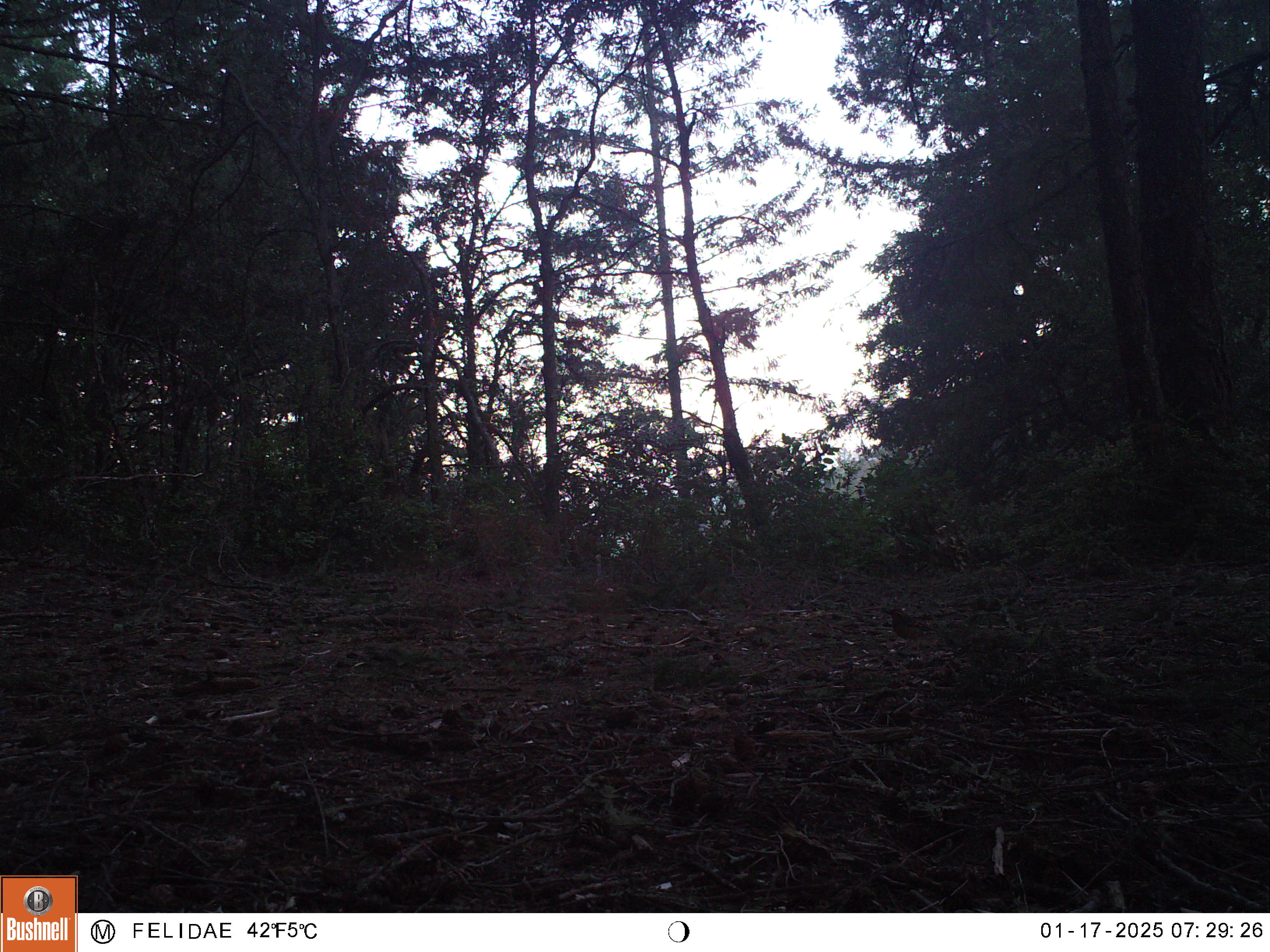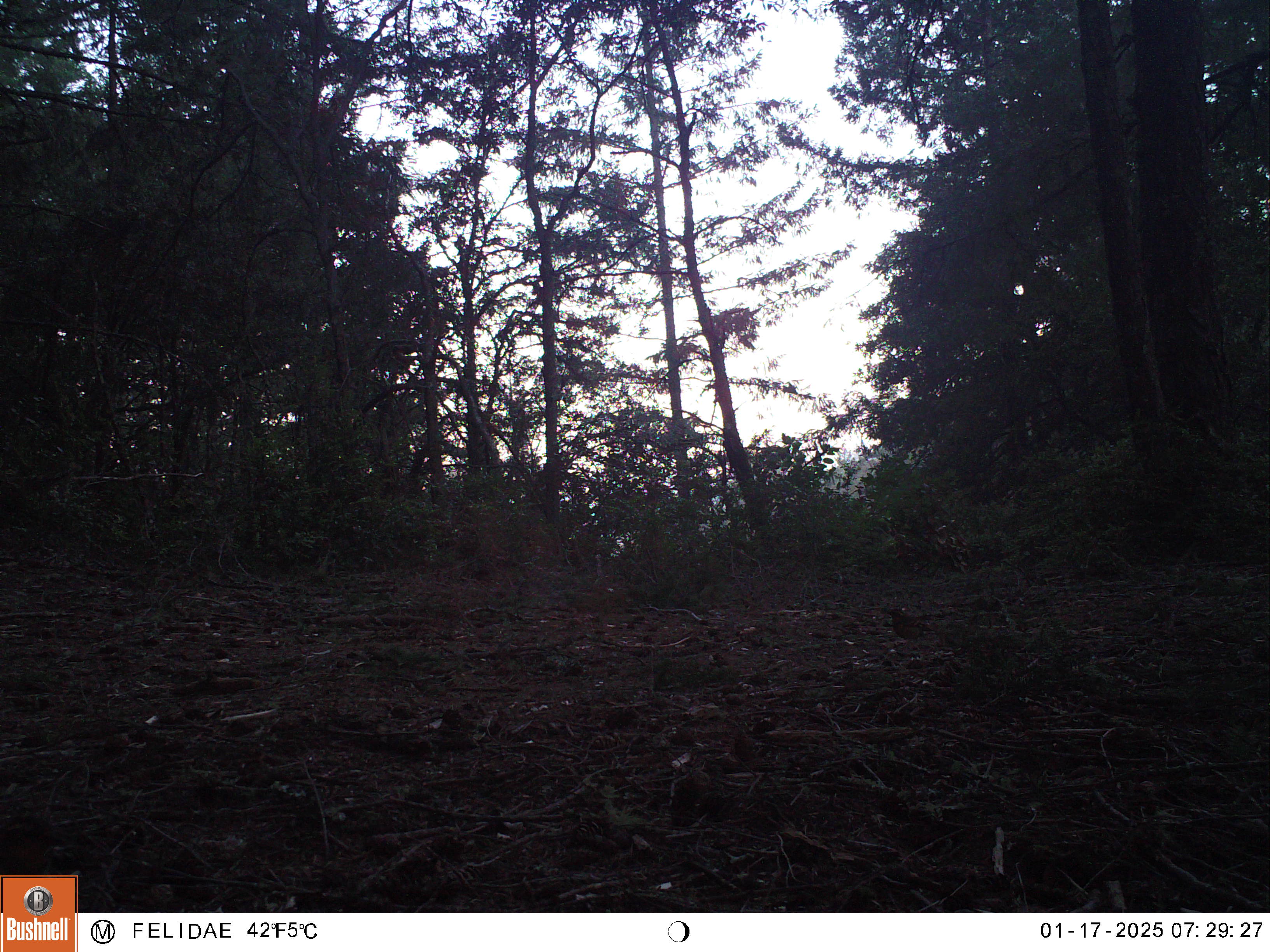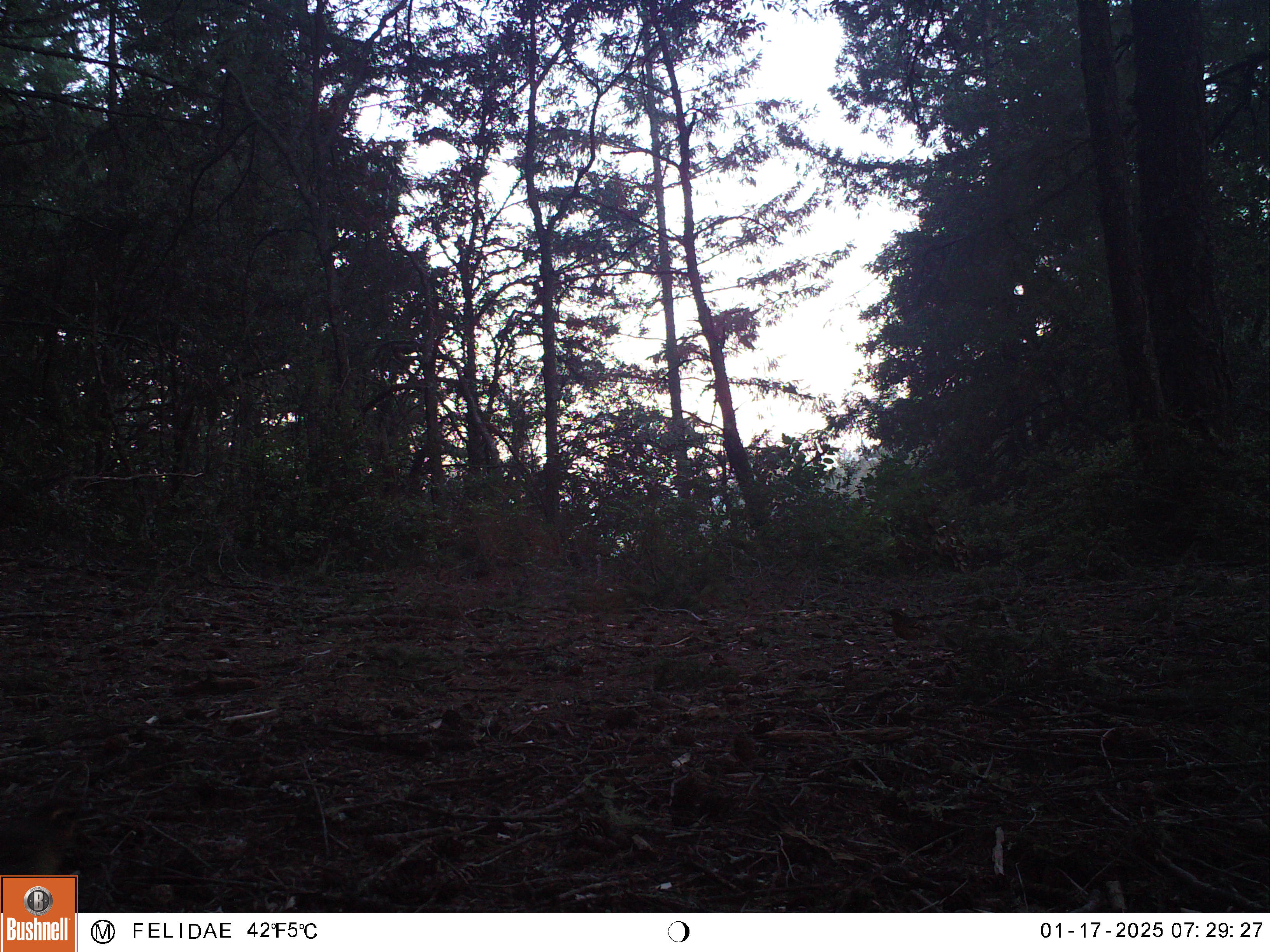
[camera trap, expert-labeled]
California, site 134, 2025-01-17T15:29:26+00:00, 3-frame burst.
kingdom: Animalia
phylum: Chordata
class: Aves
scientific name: Aves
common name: bird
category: unknown bird